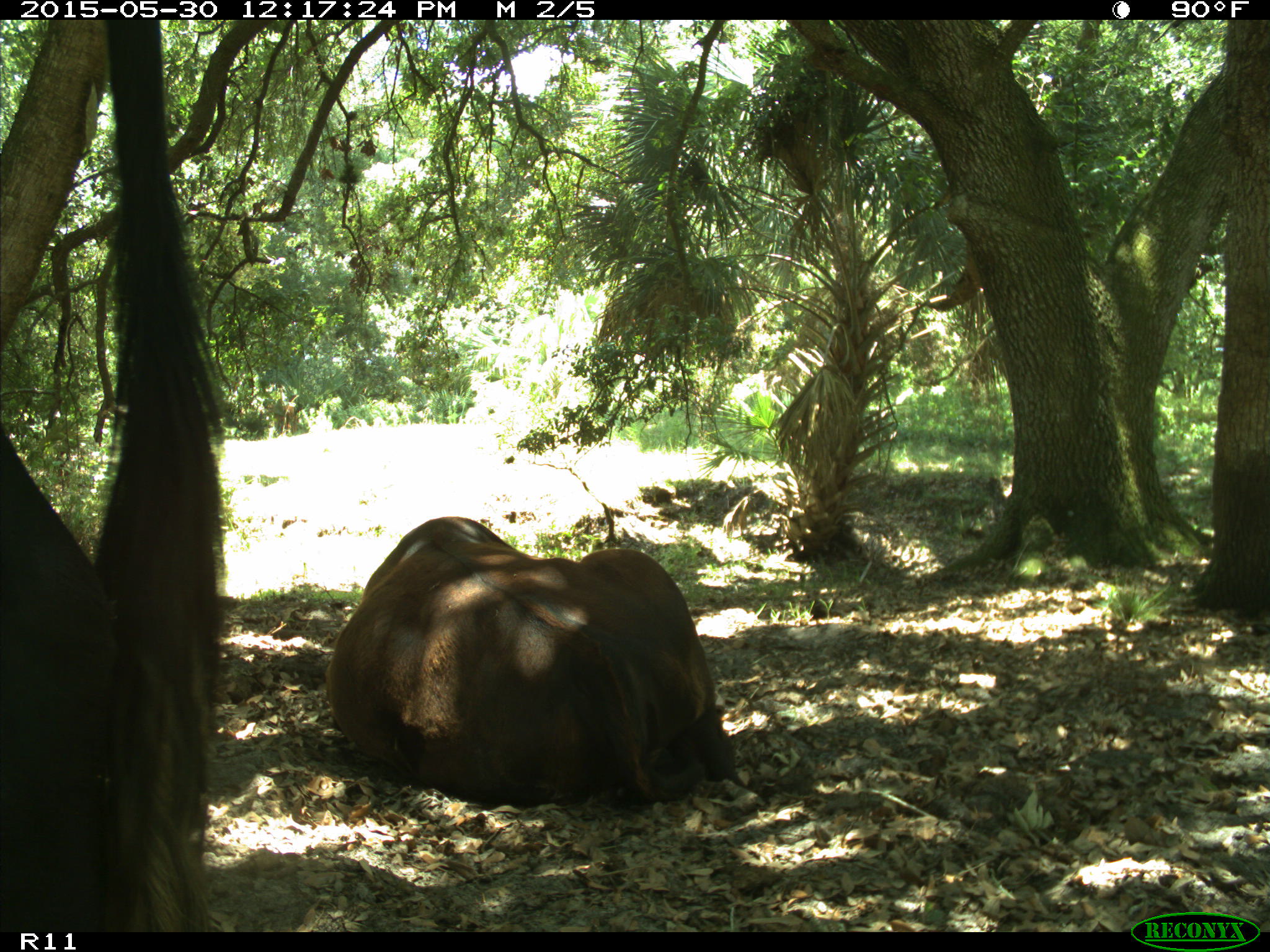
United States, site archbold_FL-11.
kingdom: Animalia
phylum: Chordata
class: Mammalia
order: Artiodactyla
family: Bovidae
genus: Bos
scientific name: Bos taurus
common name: domestic cow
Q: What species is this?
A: Bos taurus (domestic cow).